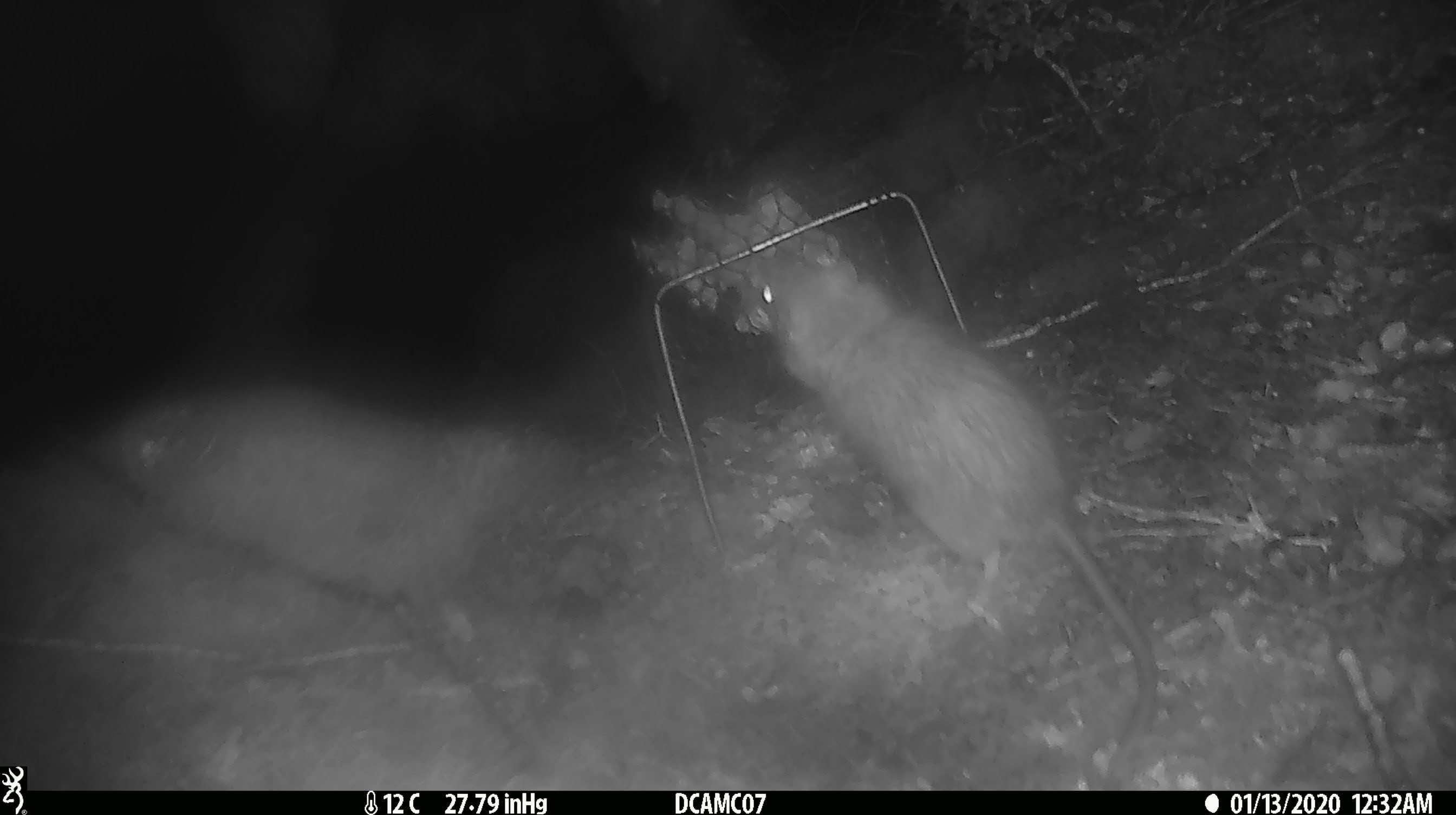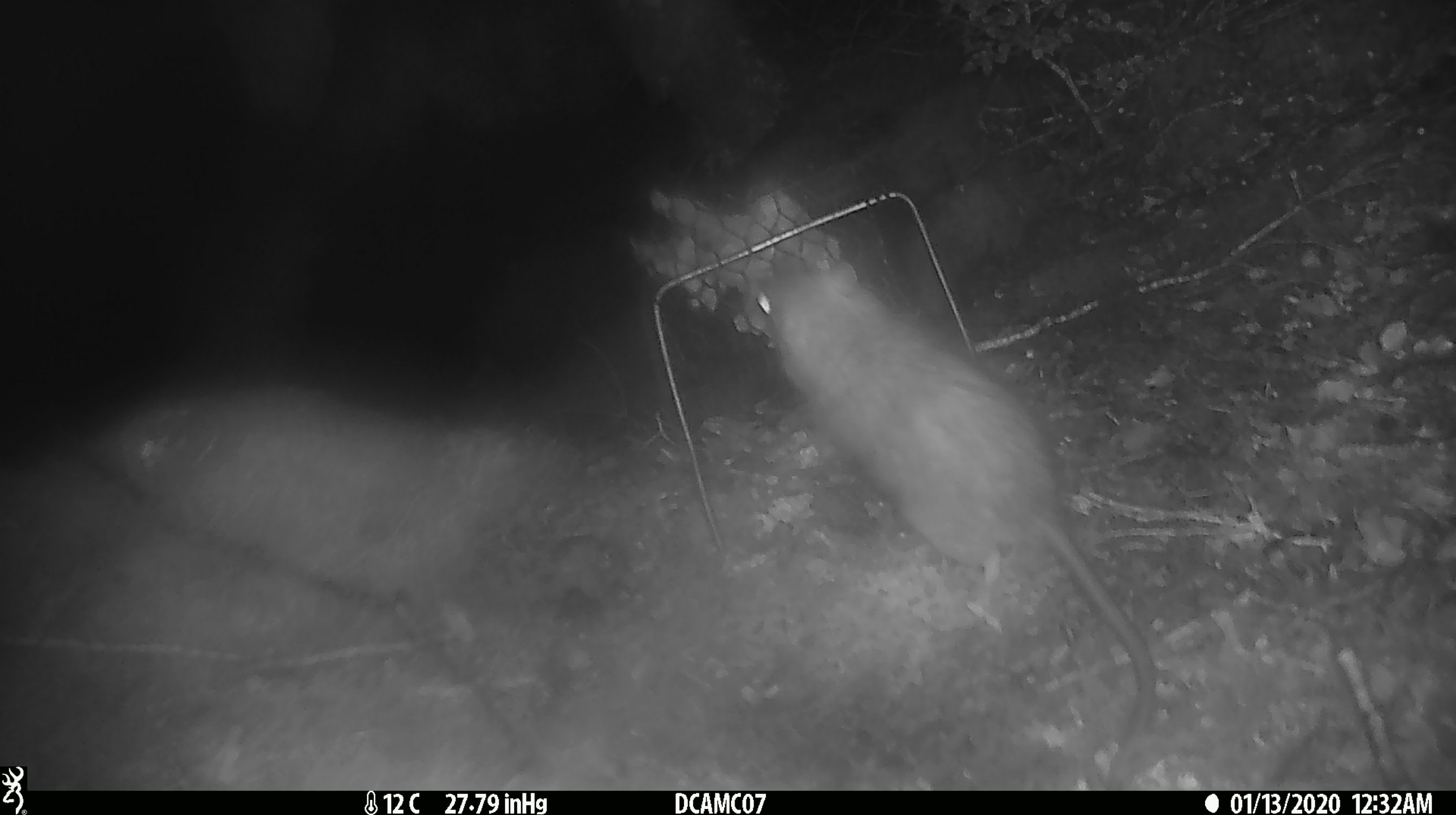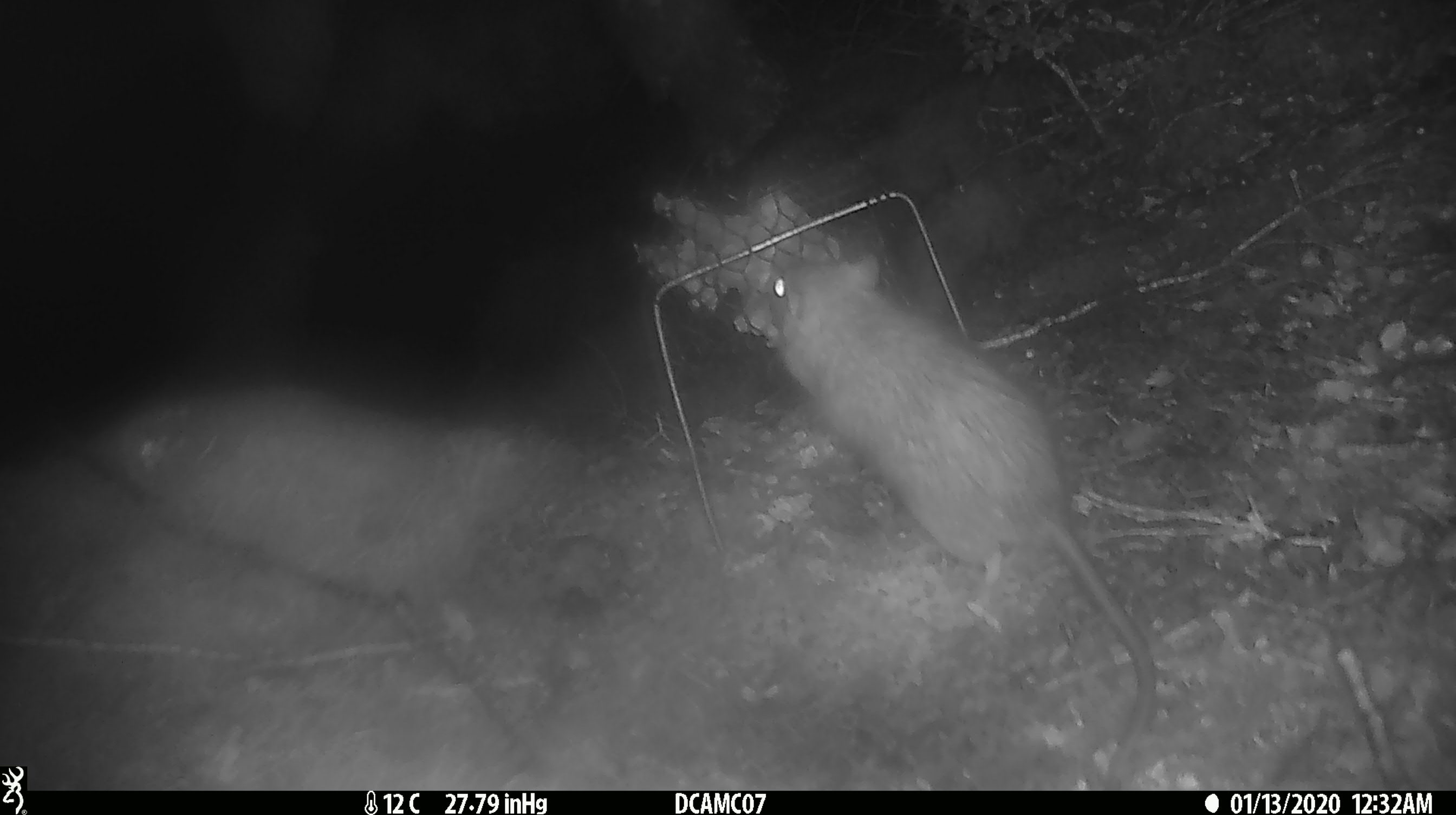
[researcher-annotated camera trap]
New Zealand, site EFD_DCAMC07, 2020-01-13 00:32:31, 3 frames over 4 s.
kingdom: Animalia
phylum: Chordata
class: Mammalia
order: Rodentia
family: Muridae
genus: Rattus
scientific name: Rattus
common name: rat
Rat (Rattus).